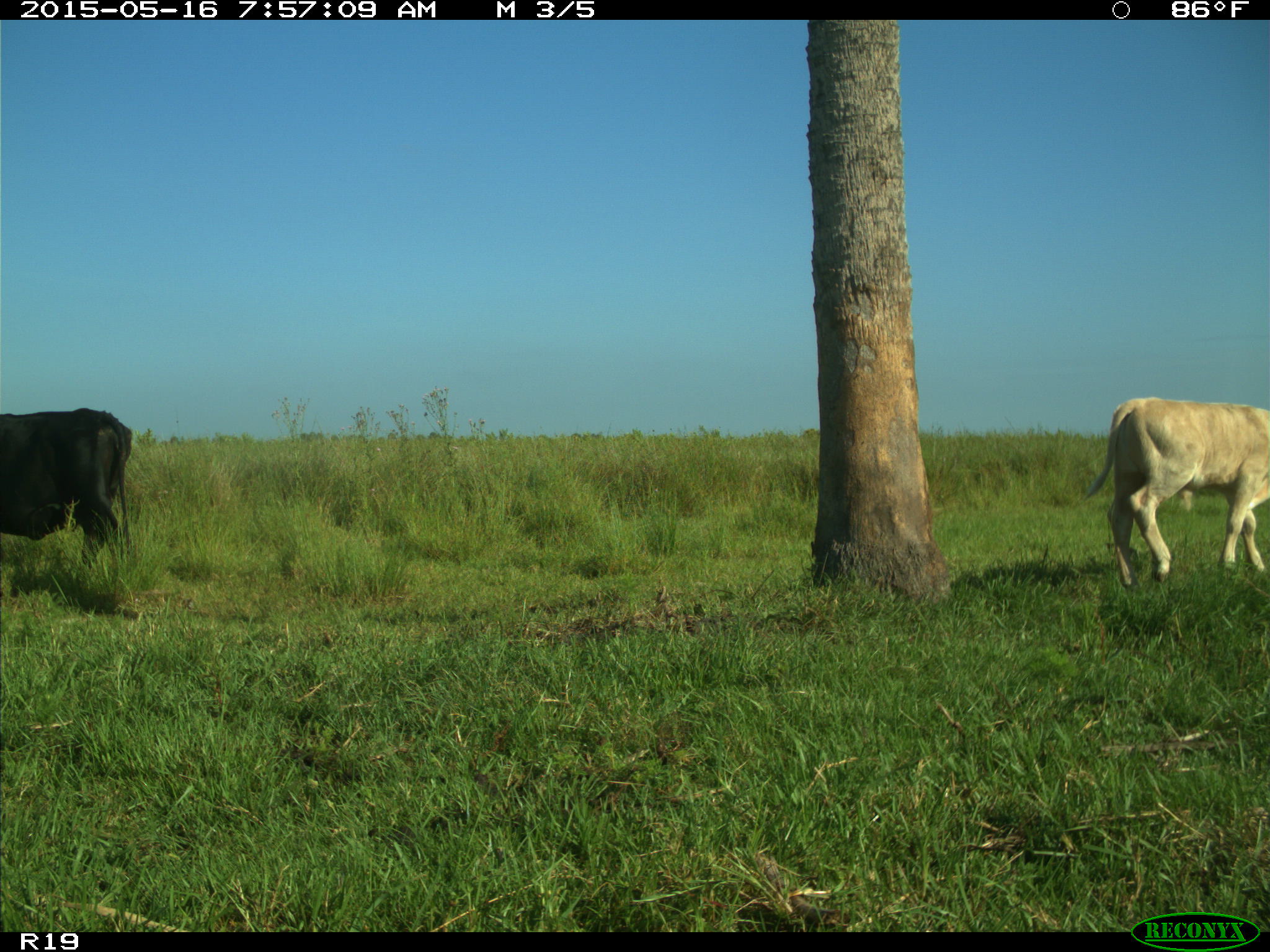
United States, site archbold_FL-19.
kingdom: Animalia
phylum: Chordata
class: Mammalia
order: Artiodactyla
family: Bovidae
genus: Bos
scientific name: Bos taurus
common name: domestic cow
Bos taurus (domestic cow).